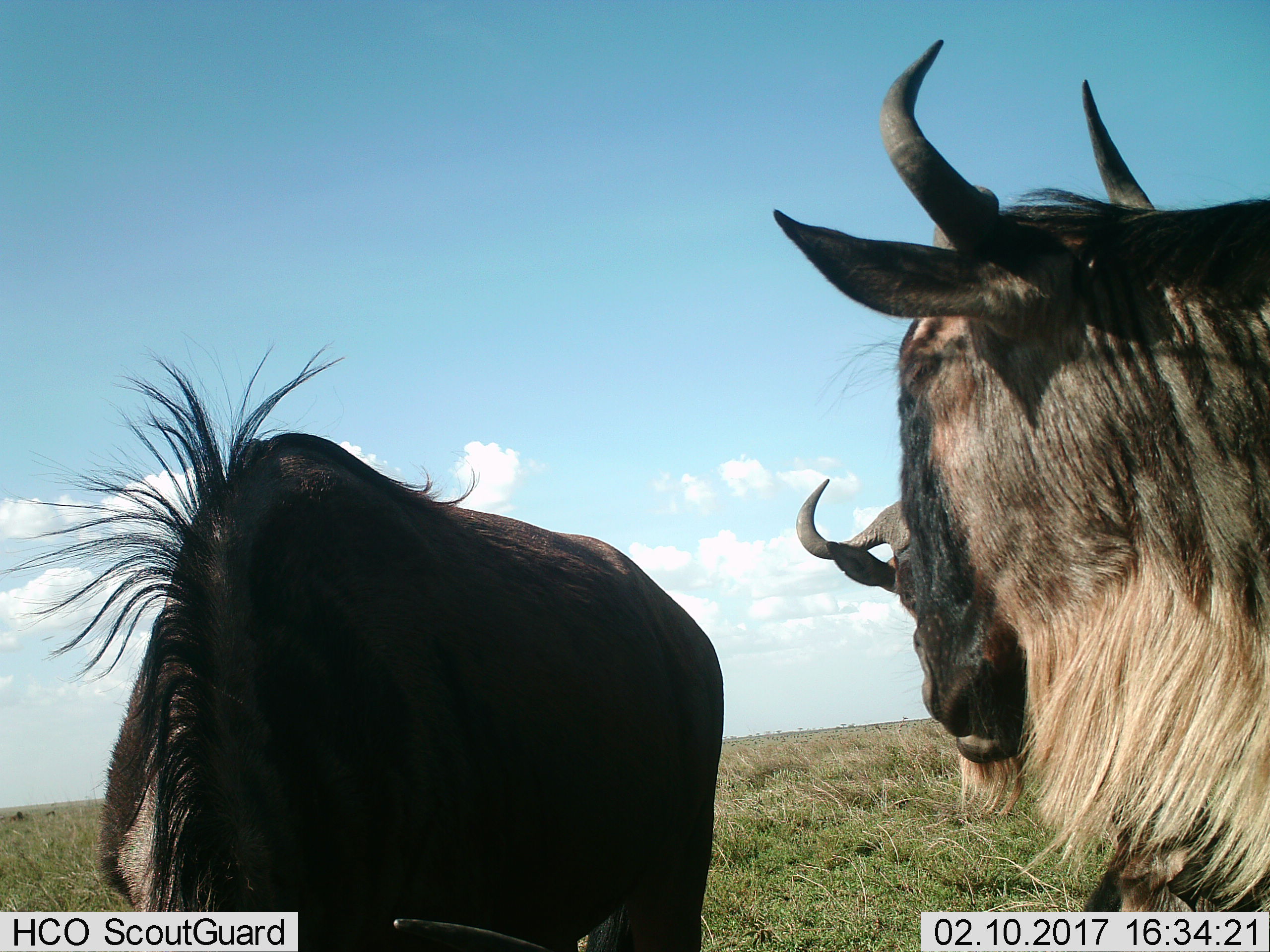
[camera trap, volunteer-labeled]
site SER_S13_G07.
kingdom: Animalia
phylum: Chordata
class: Mammalia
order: Artiodactyla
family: Bovidae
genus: Connochaetes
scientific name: Connochaetes taurinus taurinus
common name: blue wildebeest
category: wildebeestblue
Wildebeestblue (blue wildebeest) (Connochaetes taurinus taurinus), count 3. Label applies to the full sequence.